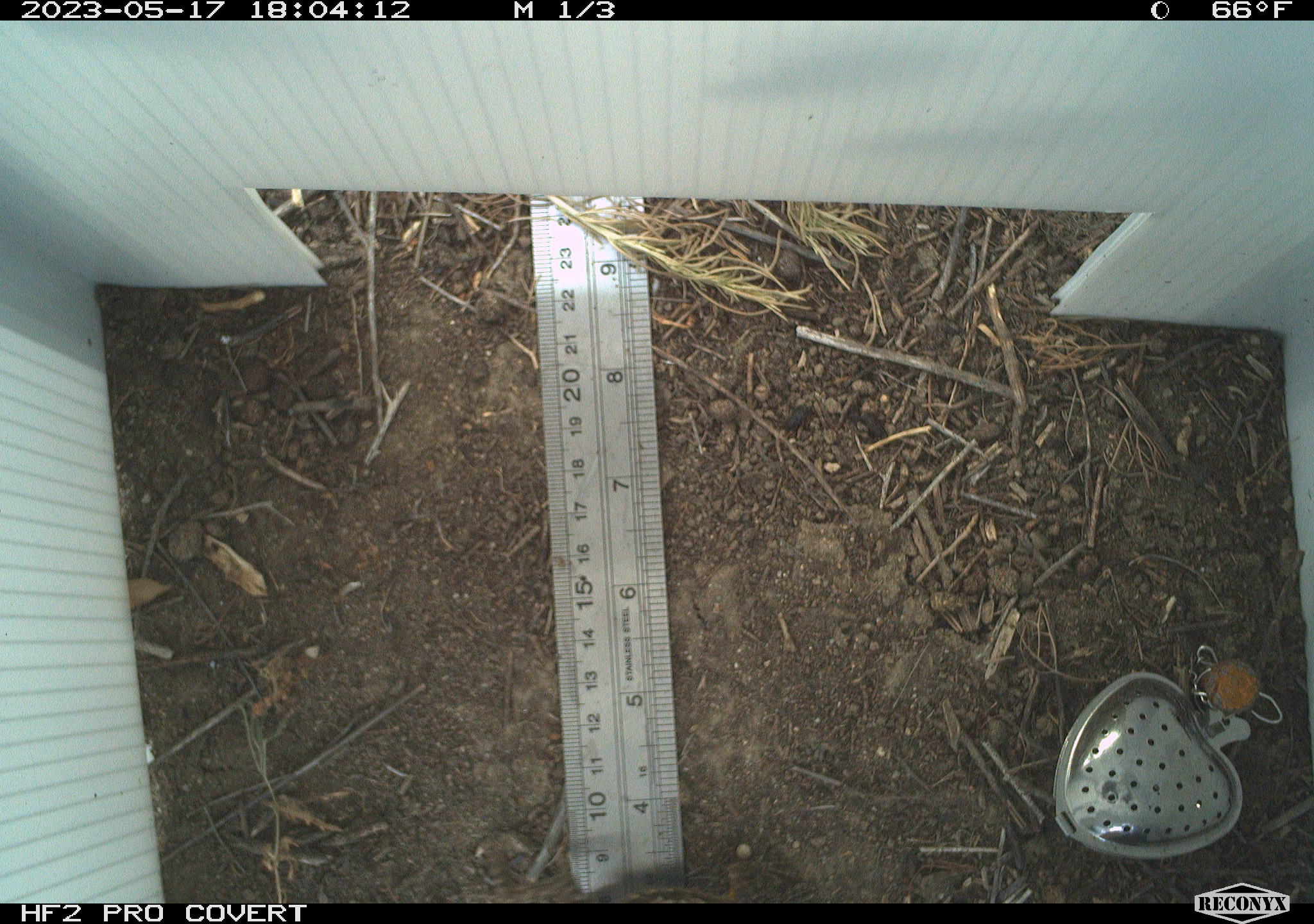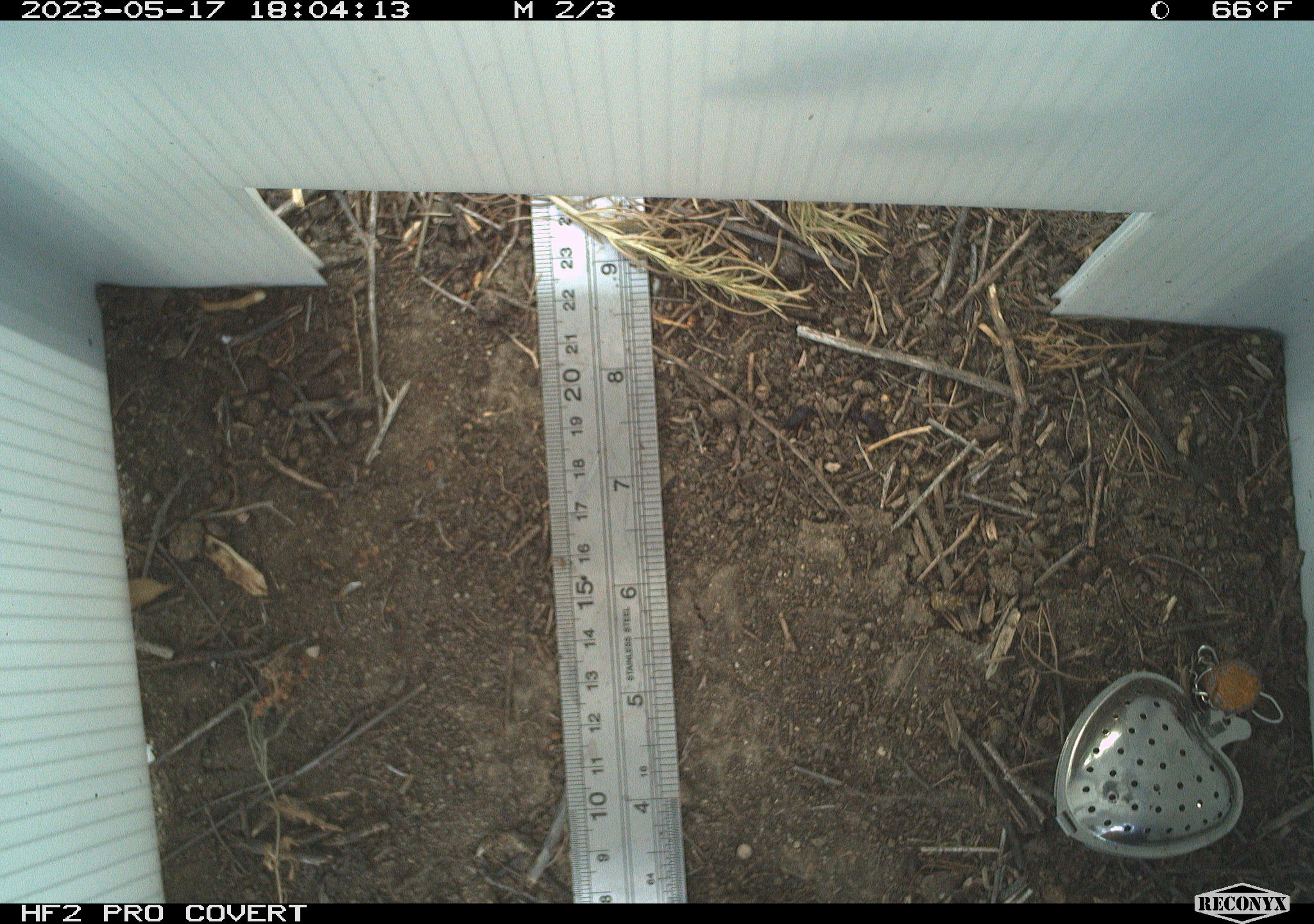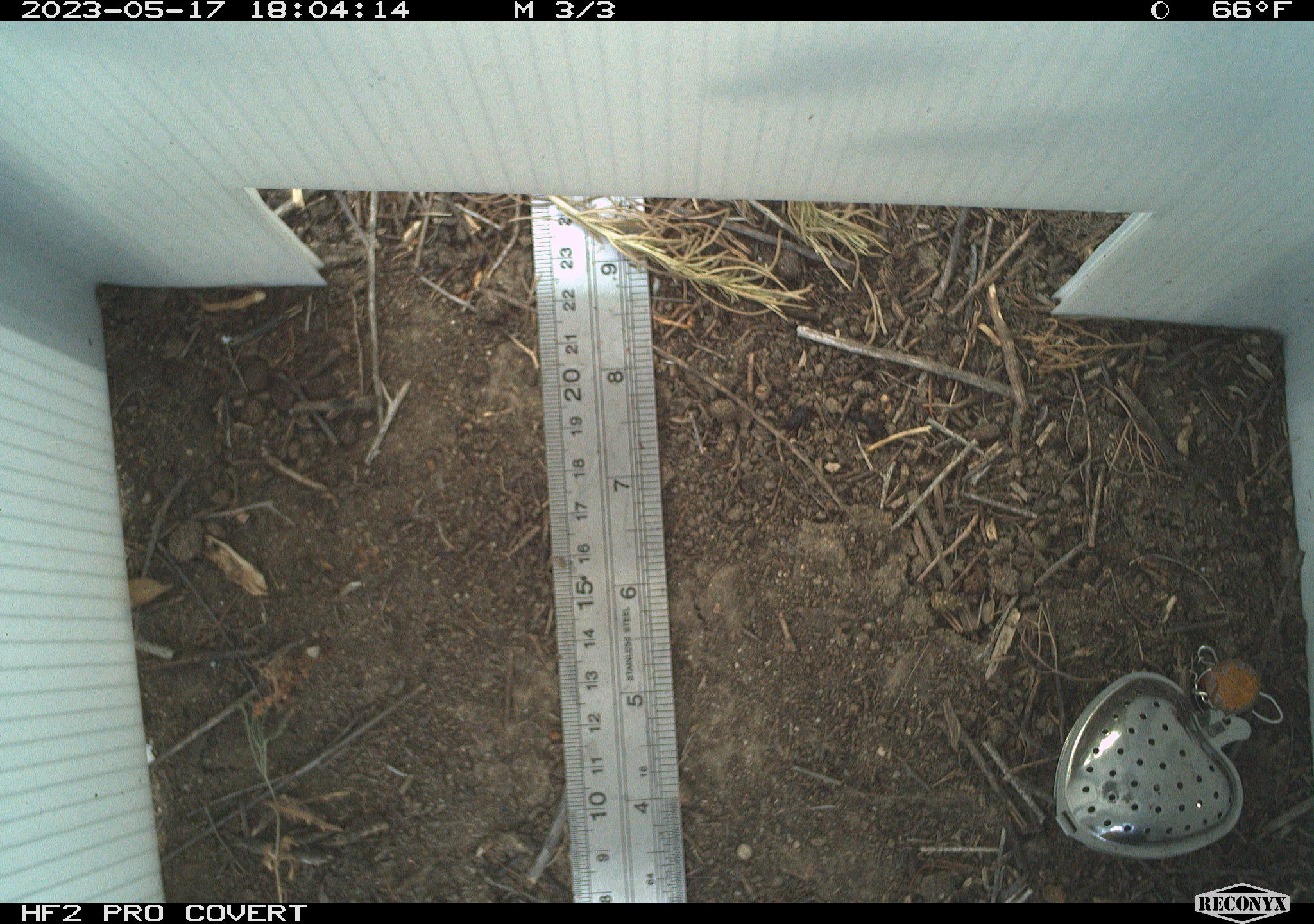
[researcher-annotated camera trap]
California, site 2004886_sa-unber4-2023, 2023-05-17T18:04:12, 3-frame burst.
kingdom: Animalia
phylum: Chordata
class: Reptilia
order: Squamata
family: Phrynosomatidae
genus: Sceloporus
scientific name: Sceloporus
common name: spiny lizards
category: sceloporus species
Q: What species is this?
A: Sceloporus species (spiny lizards) (Sceloporus).